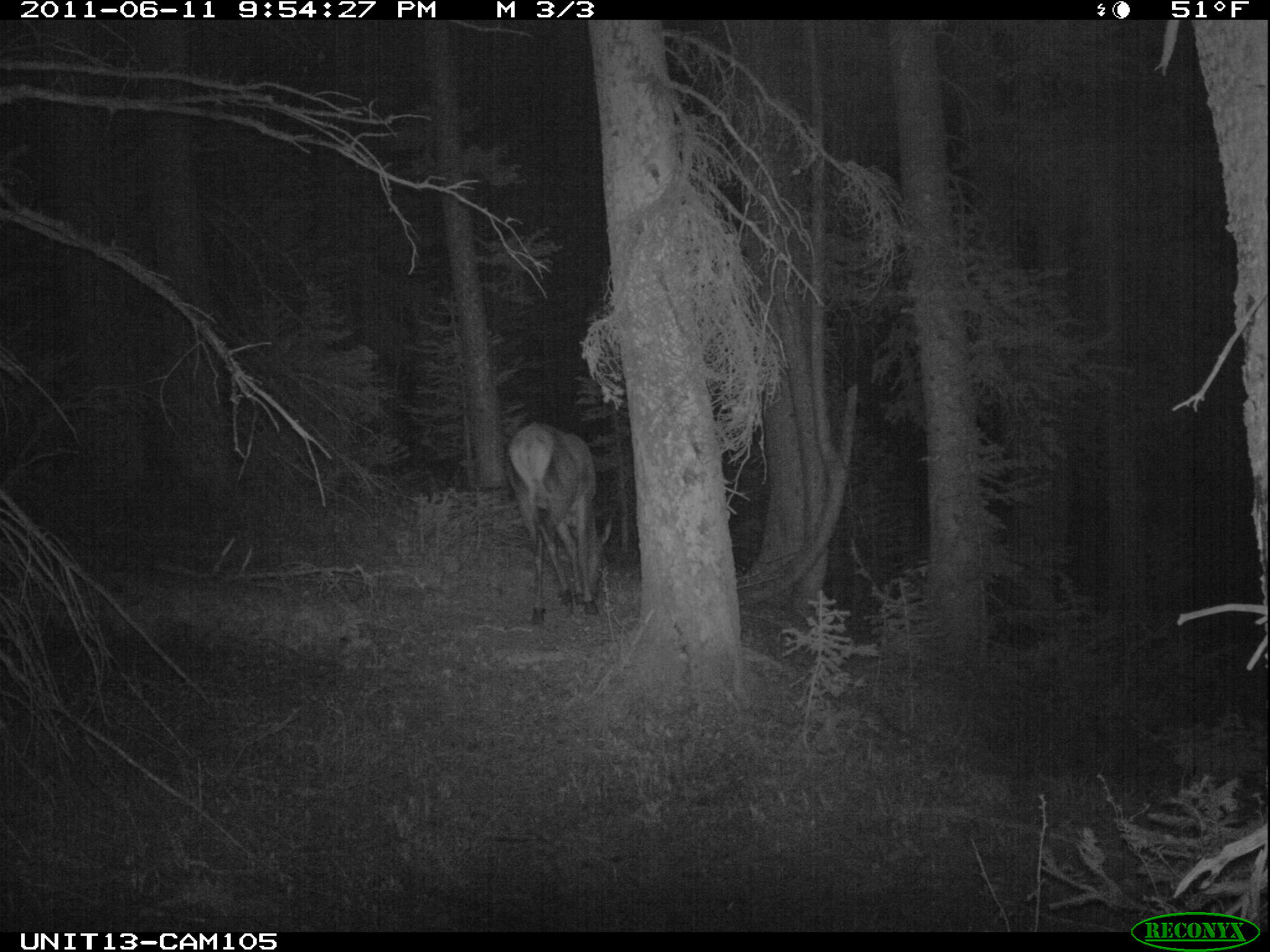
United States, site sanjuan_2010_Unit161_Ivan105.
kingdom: Animalia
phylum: Chordata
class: Mammalia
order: Artiodactyla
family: Cervidae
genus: Cervus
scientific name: Cervus elaphus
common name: red deer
Cervus elaphus (red deer).